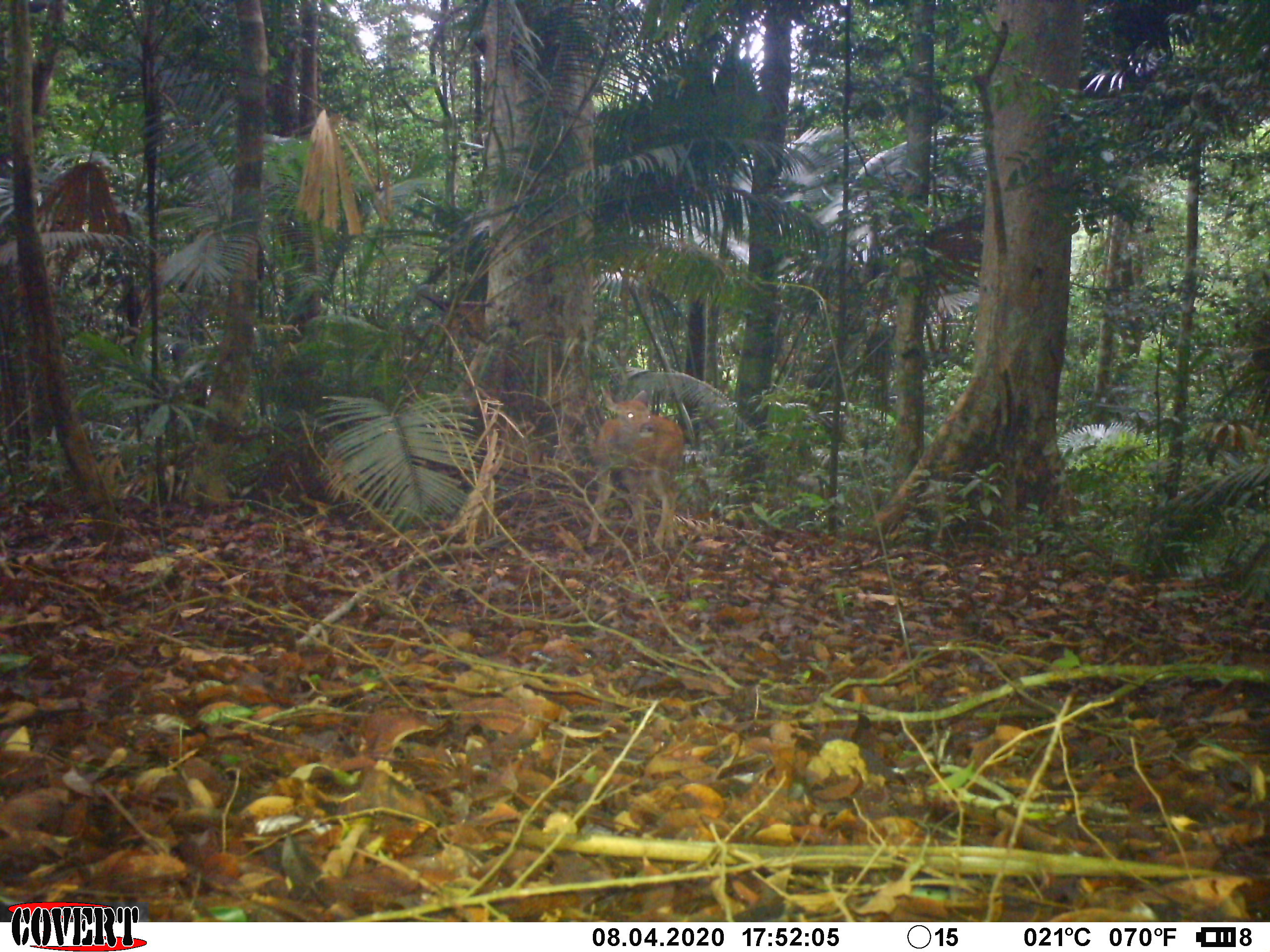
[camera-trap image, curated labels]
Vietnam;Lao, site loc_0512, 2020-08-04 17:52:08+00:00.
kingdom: Animalia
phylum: Chordata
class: Mammalia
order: Artiodactyla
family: Cervidae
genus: Muntiacus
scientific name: Muntiacus vuquangensis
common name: large-antlered muntjac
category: large antlered muntjac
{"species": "large antlered muntjac (large-antlered muntjac) (Muntiacus vuquangensis)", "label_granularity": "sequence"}